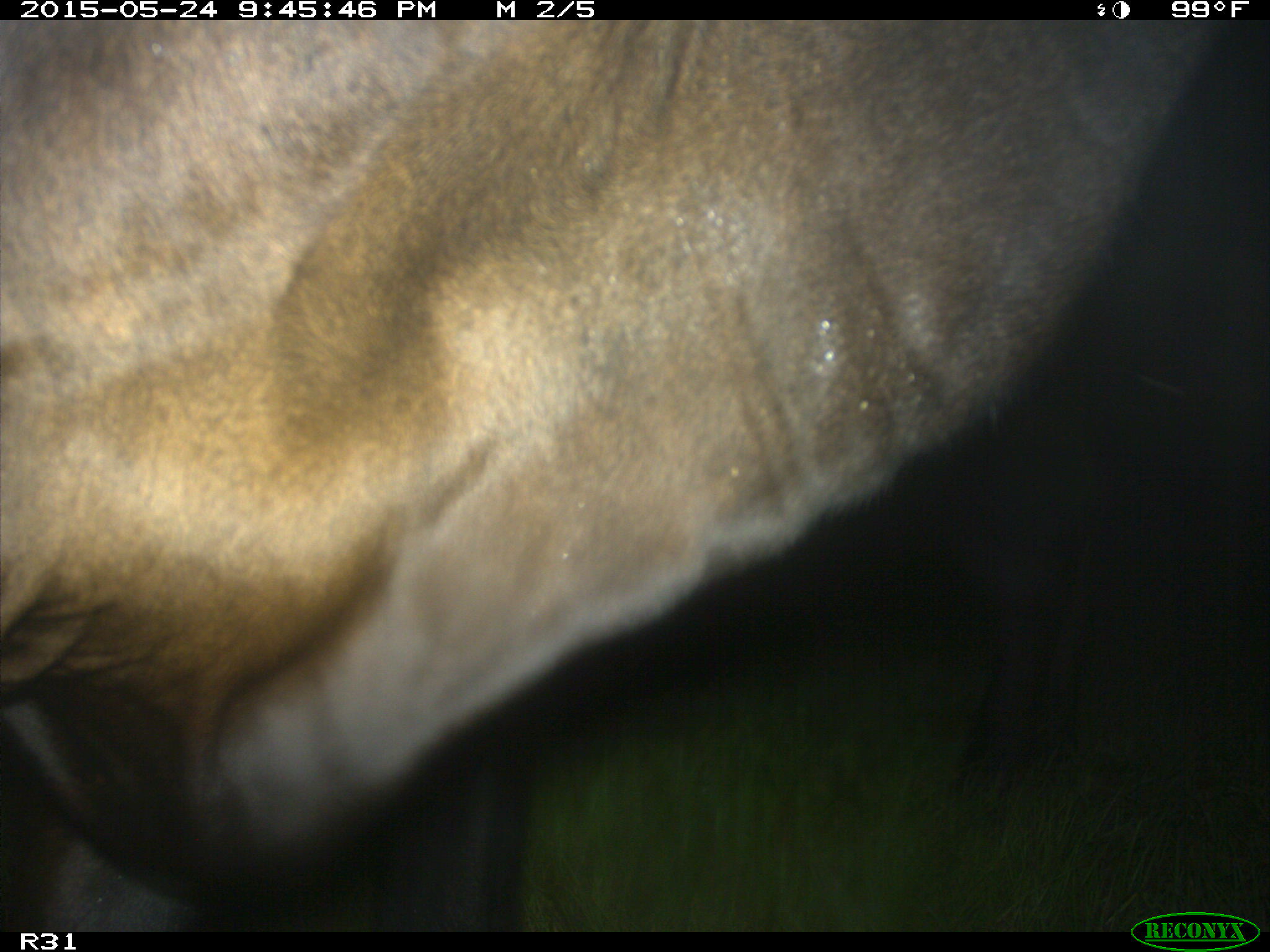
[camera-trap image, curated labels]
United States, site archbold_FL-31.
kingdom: Animalia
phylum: Chordata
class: Mammalia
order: Artiodactyla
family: Bovidae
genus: Bos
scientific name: Bos taurus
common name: domestic cow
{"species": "Bos taurus (domestic cow)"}